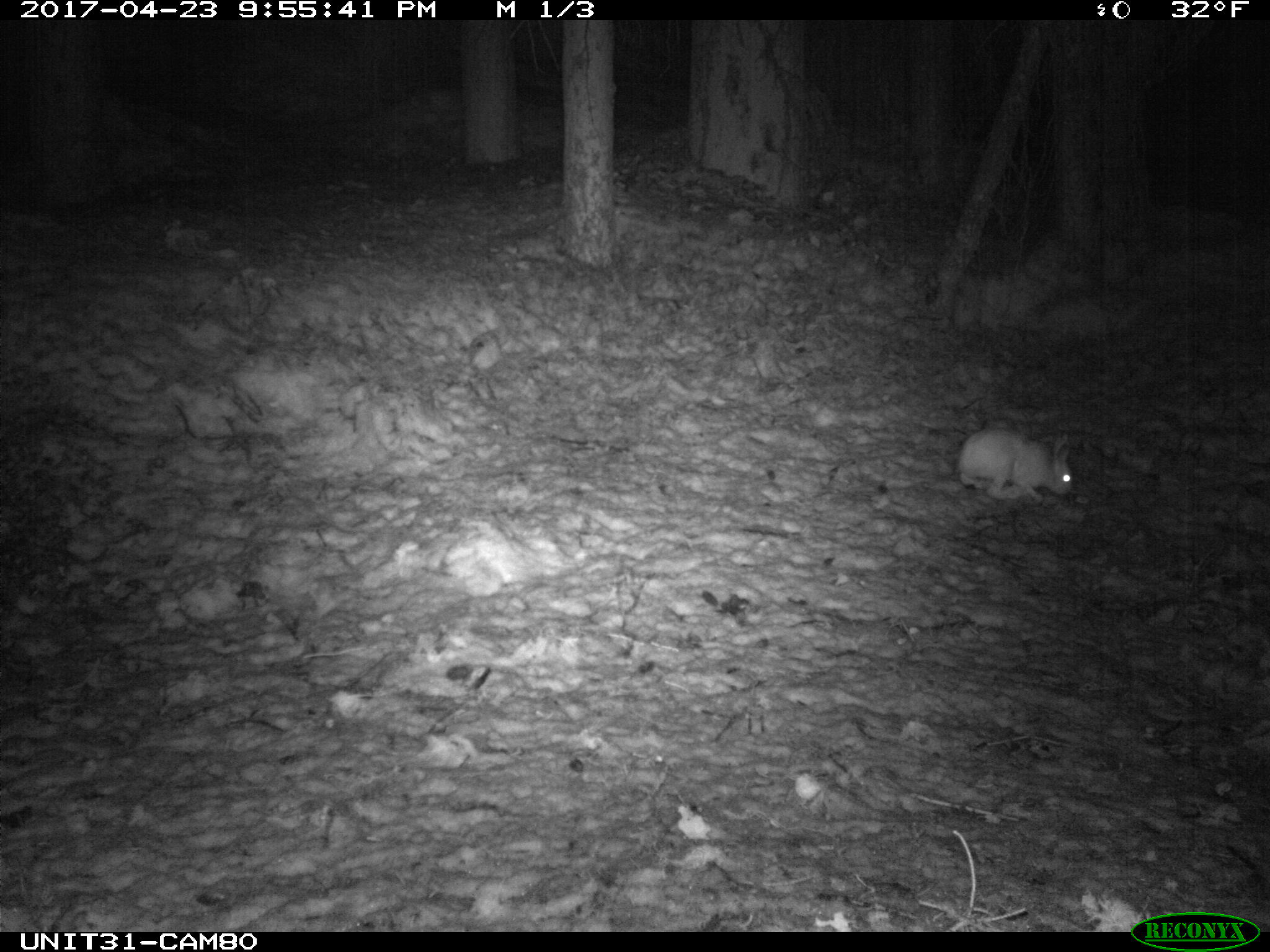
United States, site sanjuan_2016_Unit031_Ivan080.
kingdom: Animalia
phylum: Chordata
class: Mammalia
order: Lagomorpha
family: Leporidae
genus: Lepus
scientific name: Lepus americanus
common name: snowshoe hare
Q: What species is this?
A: Lepus americanus (snowshoe hare).